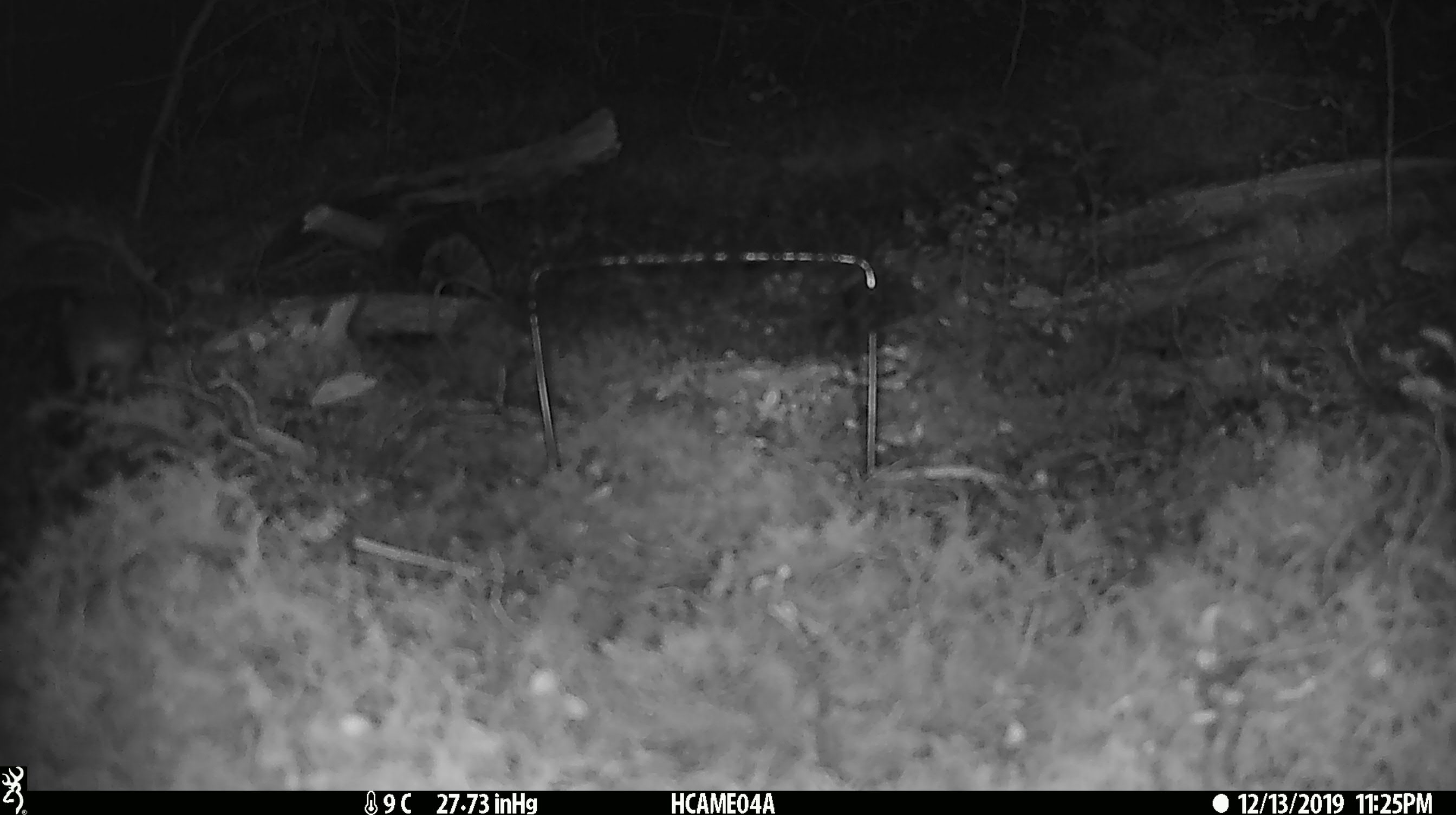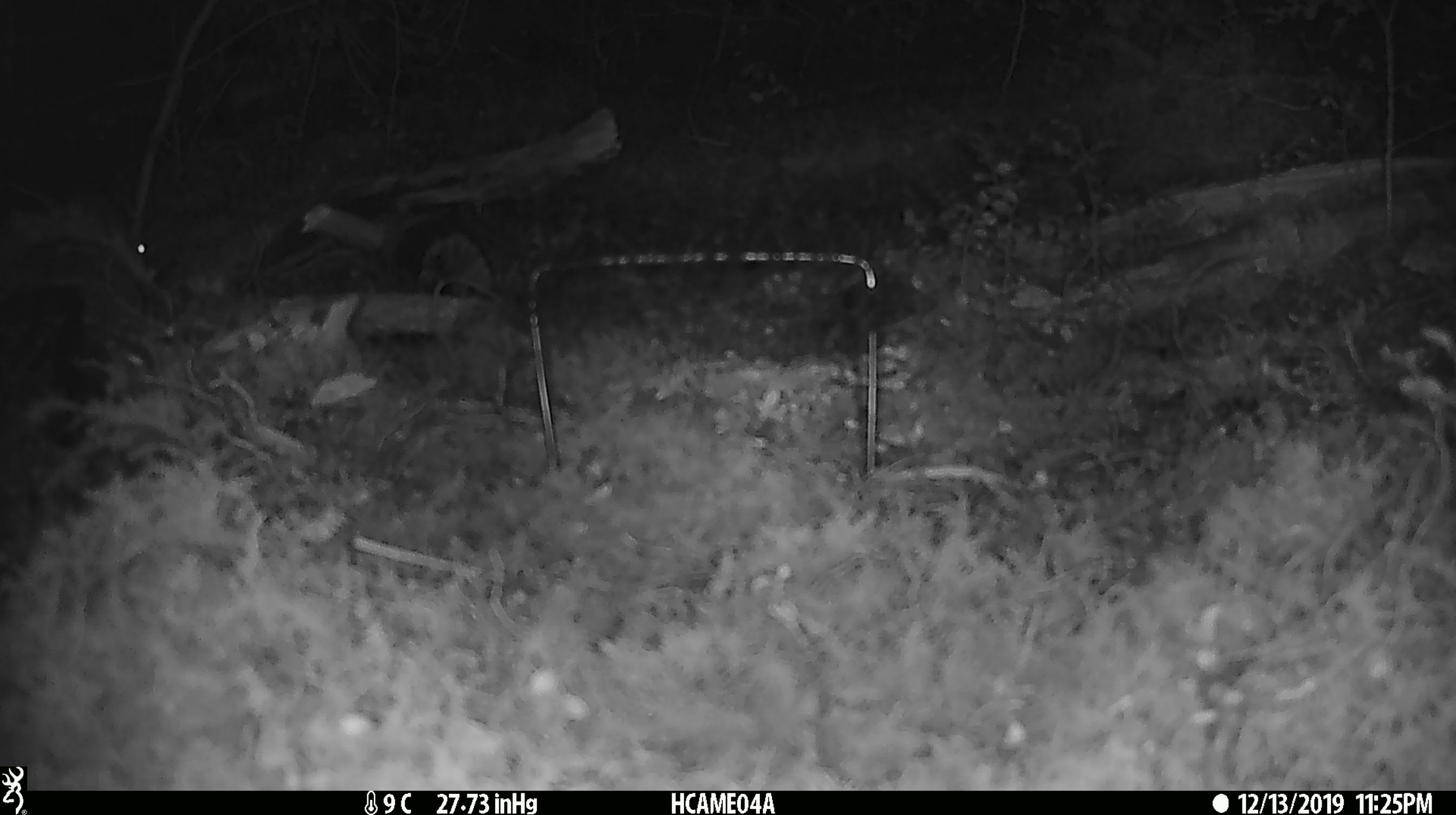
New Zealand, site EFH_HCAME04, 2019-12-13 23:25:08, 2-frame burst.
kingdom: Animalia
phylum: Chordata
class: Mammalia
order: Rodentia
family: Muridae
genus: Mus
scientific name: Mus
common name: mouse